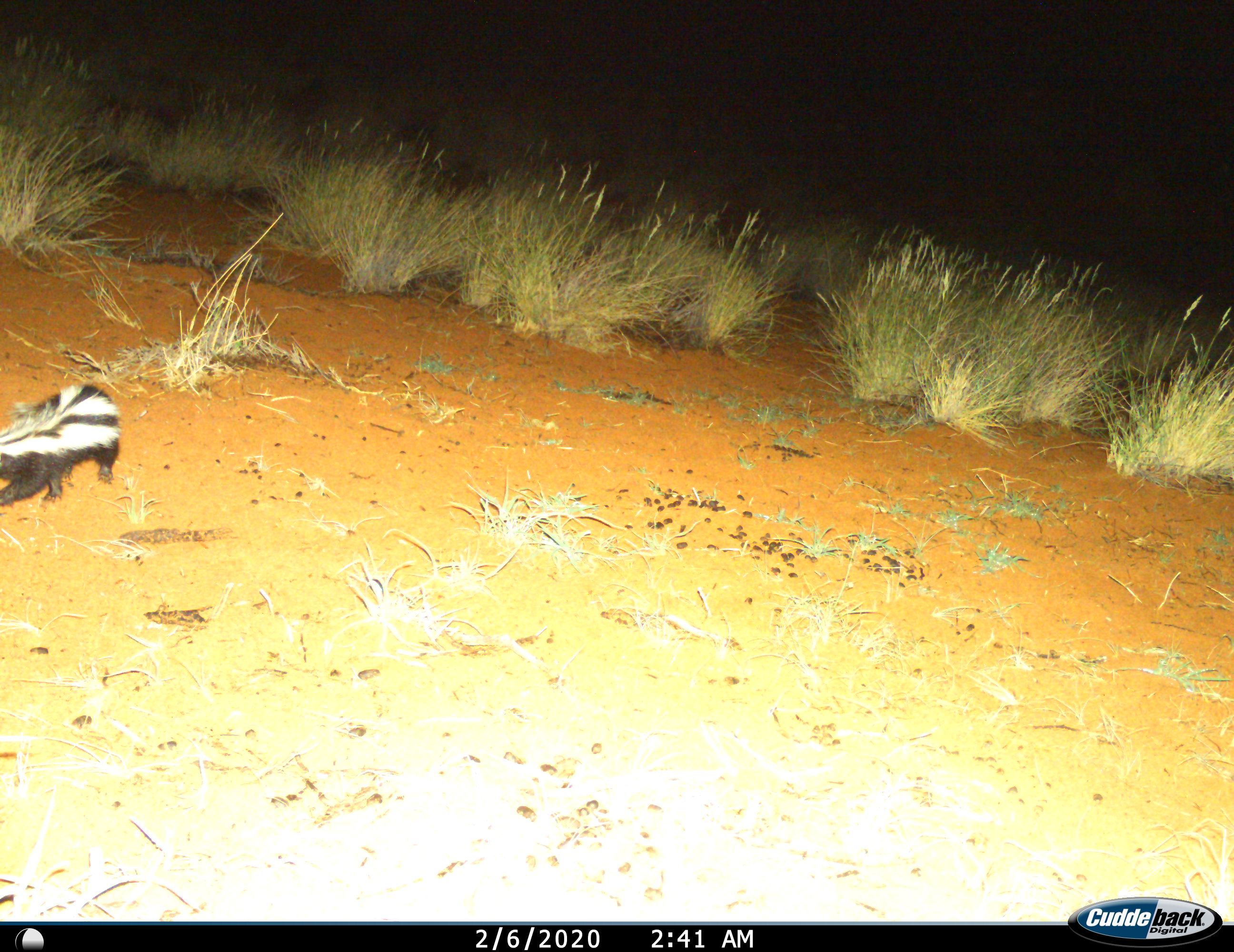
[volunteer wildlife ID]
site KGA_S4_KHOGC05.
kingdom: Animalia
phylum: Chordata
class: Mammalia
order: Carnivora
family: Mustelidae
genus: Poecilogale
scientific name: Poecilogale albinucha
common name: striped weasel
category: weaselstriped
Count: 1.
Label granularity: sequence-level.